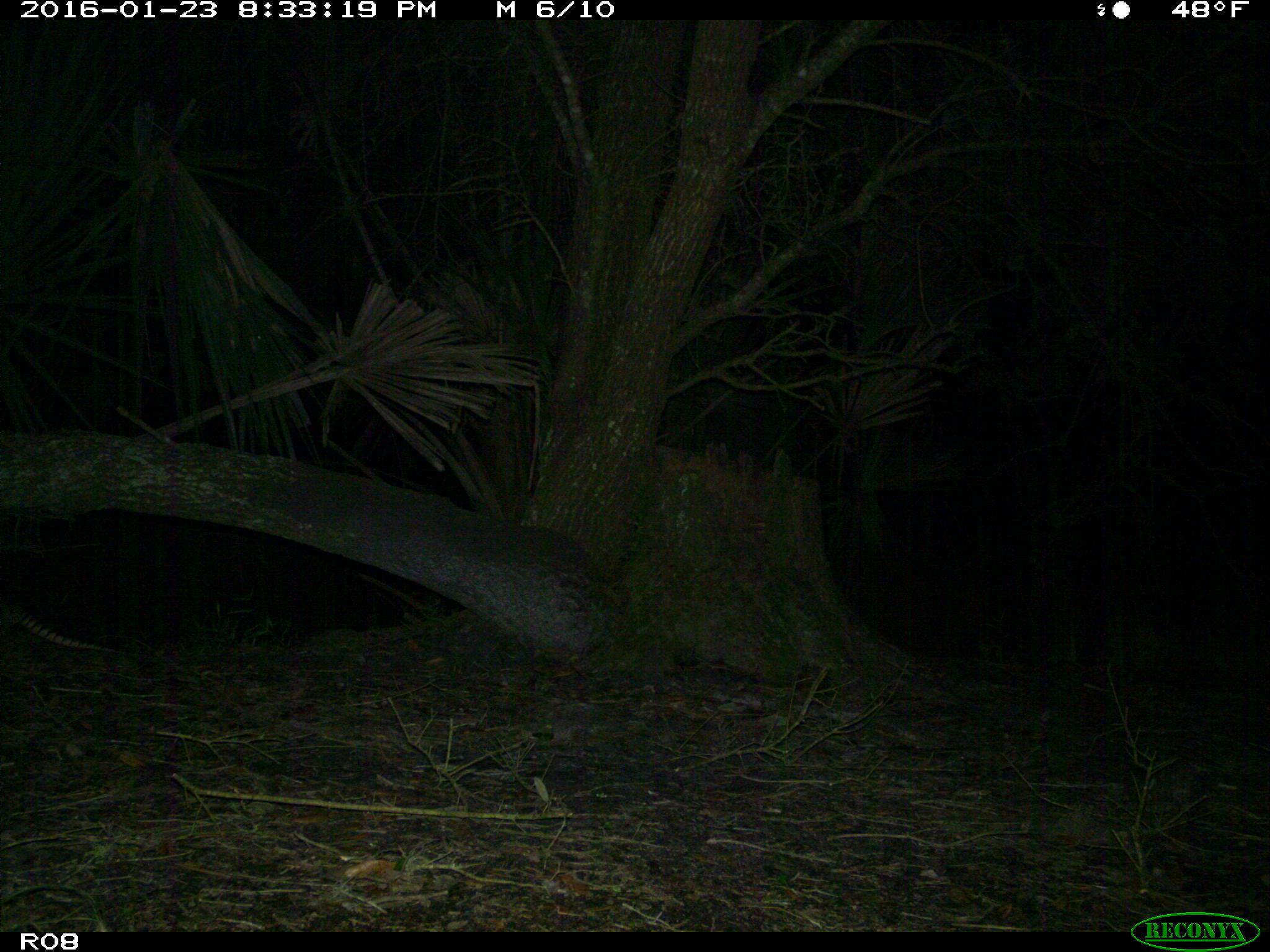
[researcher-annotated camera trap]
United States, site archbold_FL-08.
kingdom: Animalia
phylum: Chordata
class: Mammalia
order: Cingulata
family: Dasypodidae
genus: Dasypus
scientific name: Dasypus novemcinctus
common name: nine-banded armadillo